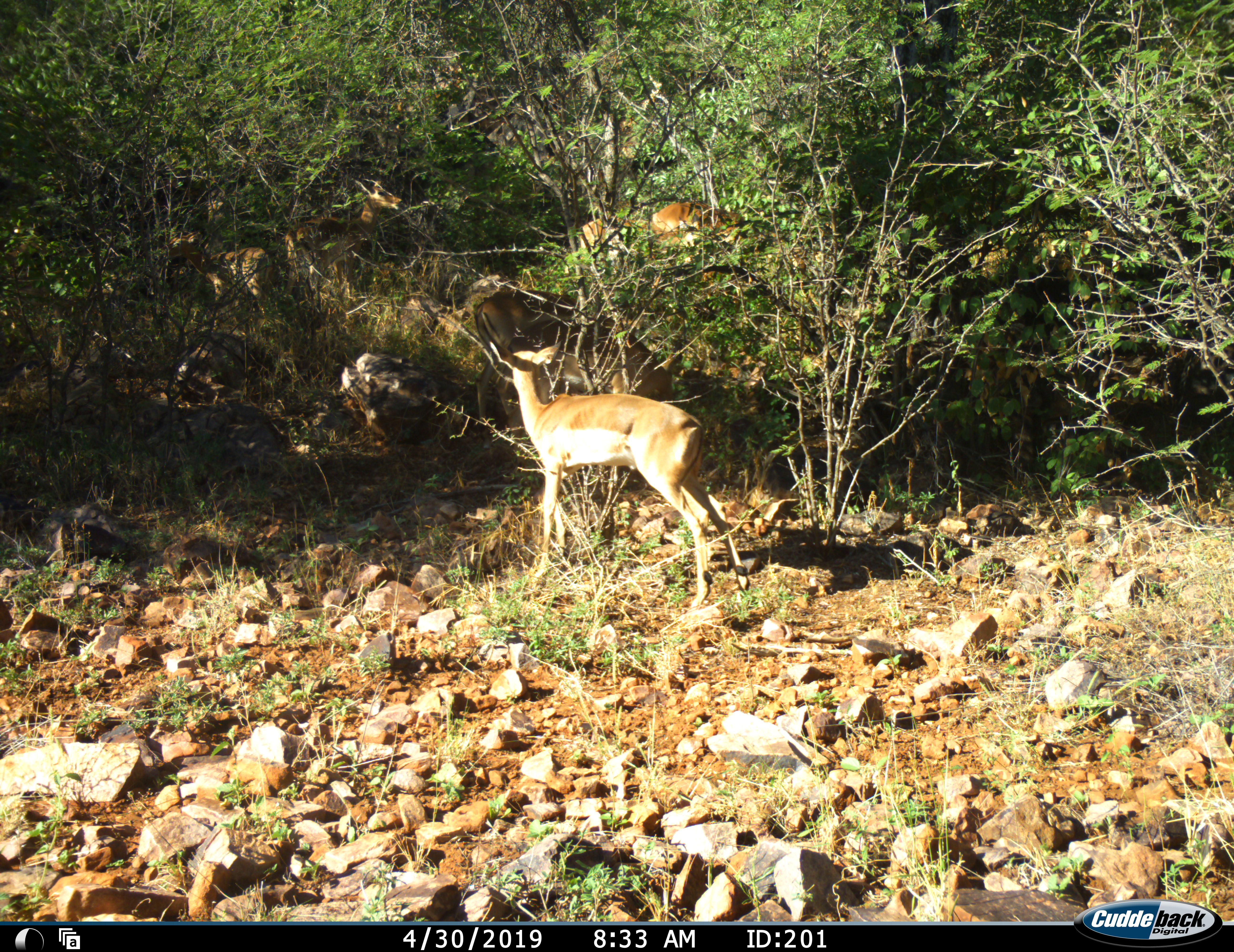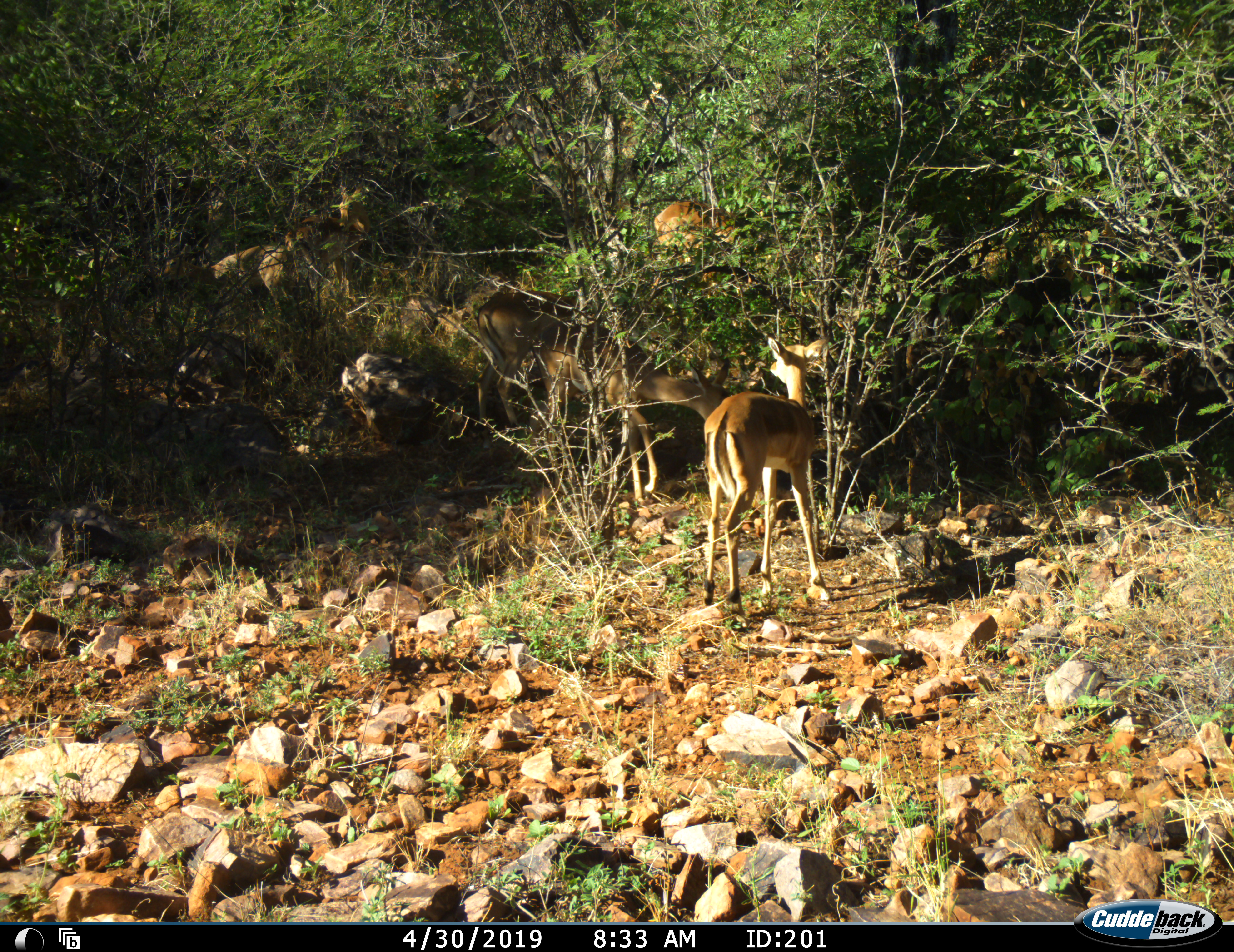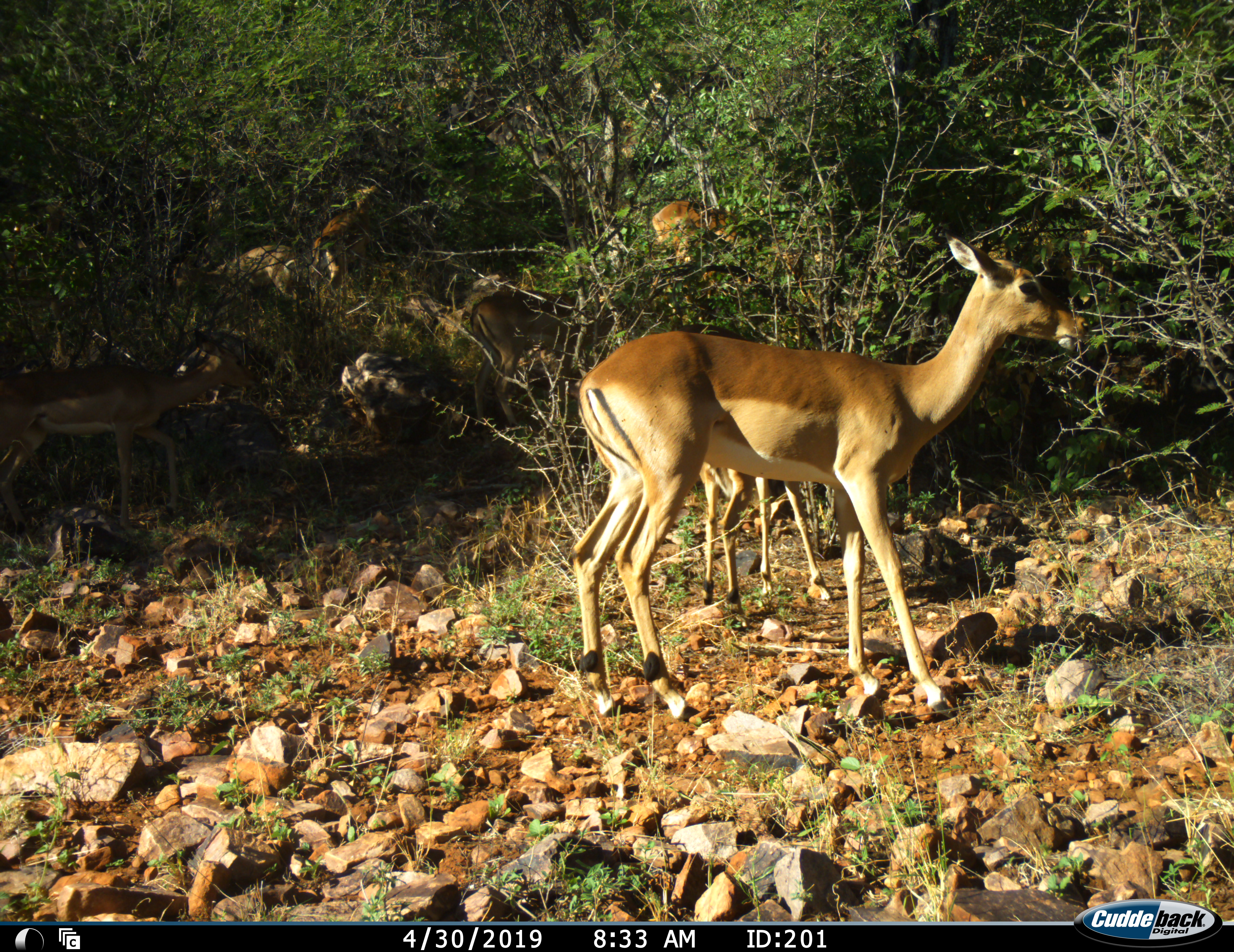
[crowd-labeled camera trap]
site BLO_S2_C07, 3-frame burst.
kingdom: Animalia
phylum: Chordata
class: Mammalia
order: Artiodactyla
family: Bovidae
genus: Aepyceros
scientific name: Aepyceros melampus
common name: impala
Impala (Aepyceros melampus), count 6. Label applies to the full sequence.